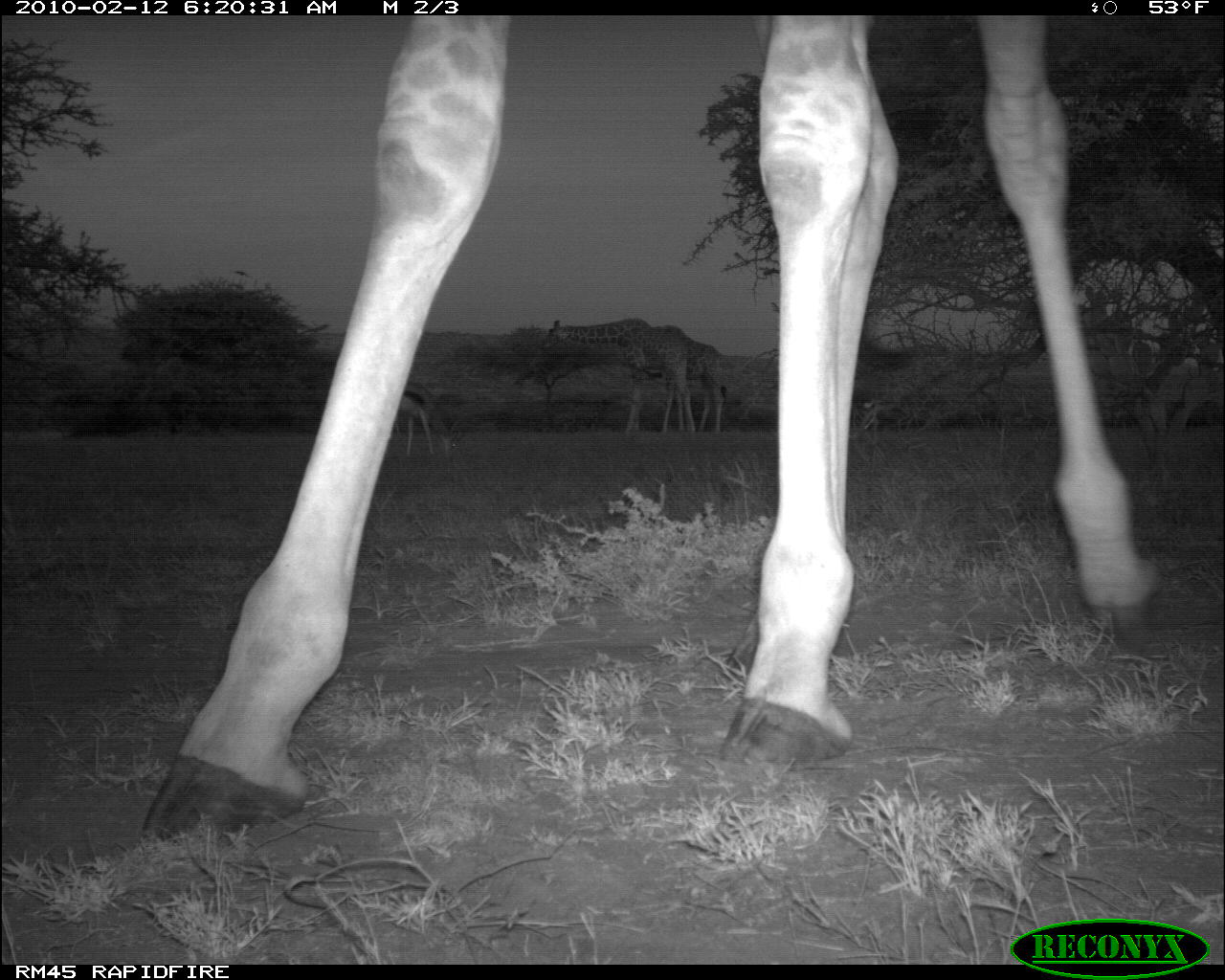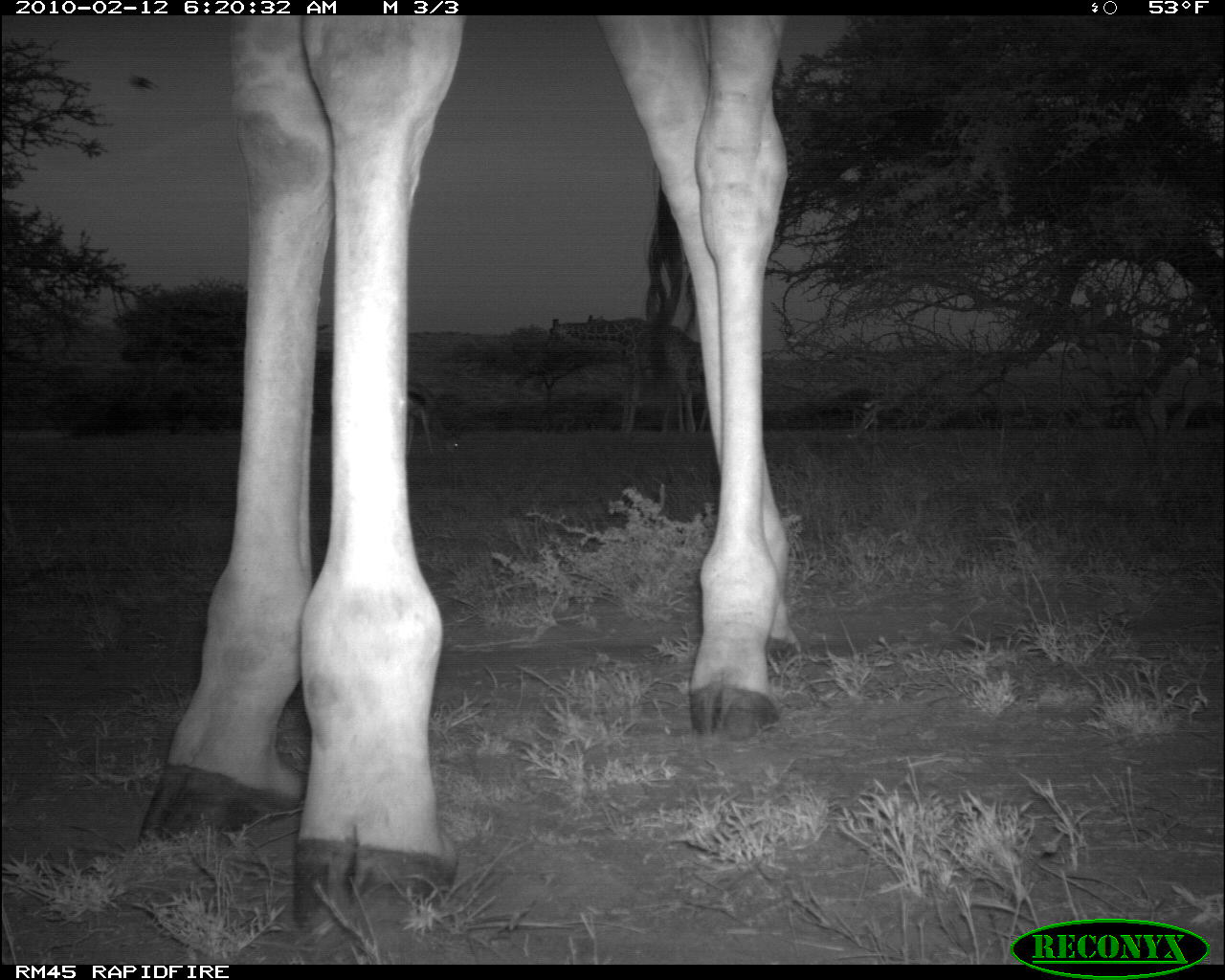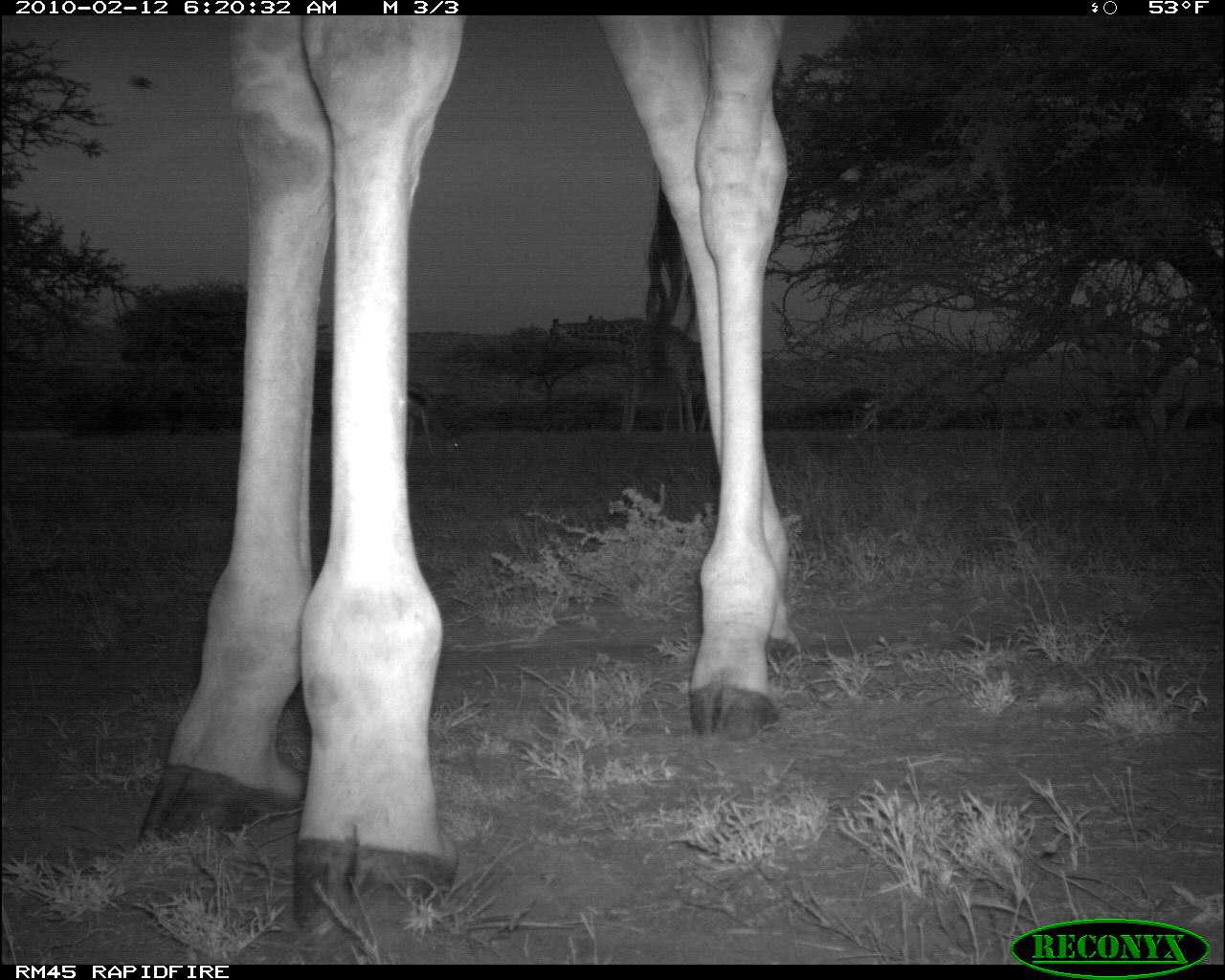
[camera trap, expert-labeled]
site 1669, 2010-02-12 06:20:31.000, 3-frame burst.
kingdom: Animalia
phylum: Chordata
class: Mammalia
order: Artiodactyla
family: Giraffidae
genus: Giraffa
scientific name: Giraffa camelopardalis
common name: giraffe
Giraffa camelopardalis (giraffe), count 3.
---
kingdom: Animalia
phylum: Chordata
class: Mammalia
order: Artiodactyla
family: Bovidae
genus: Nanger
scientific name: Nanger granti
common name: grant's gazelle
Nanger granti (grant's gazelle), count 1.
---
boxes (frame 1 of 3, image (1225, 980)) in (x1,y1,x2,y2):
giraffa camelopardalis: (134,14,1160,853); (539,323,727,433); (539,316,696,435); (389,388,465,459)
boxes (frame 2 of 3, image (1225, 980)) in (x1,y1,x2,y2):
nanger granti: (134,14,794,952); (533,316,707,434); (539,314,708,433); (370,375,447,459)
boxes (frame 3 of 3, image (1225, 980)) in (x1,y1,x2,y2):
giraffa camelopardalis: (136,12,790,944); (537,319,704,438); (544,315,697,435); (401,378,460,459)